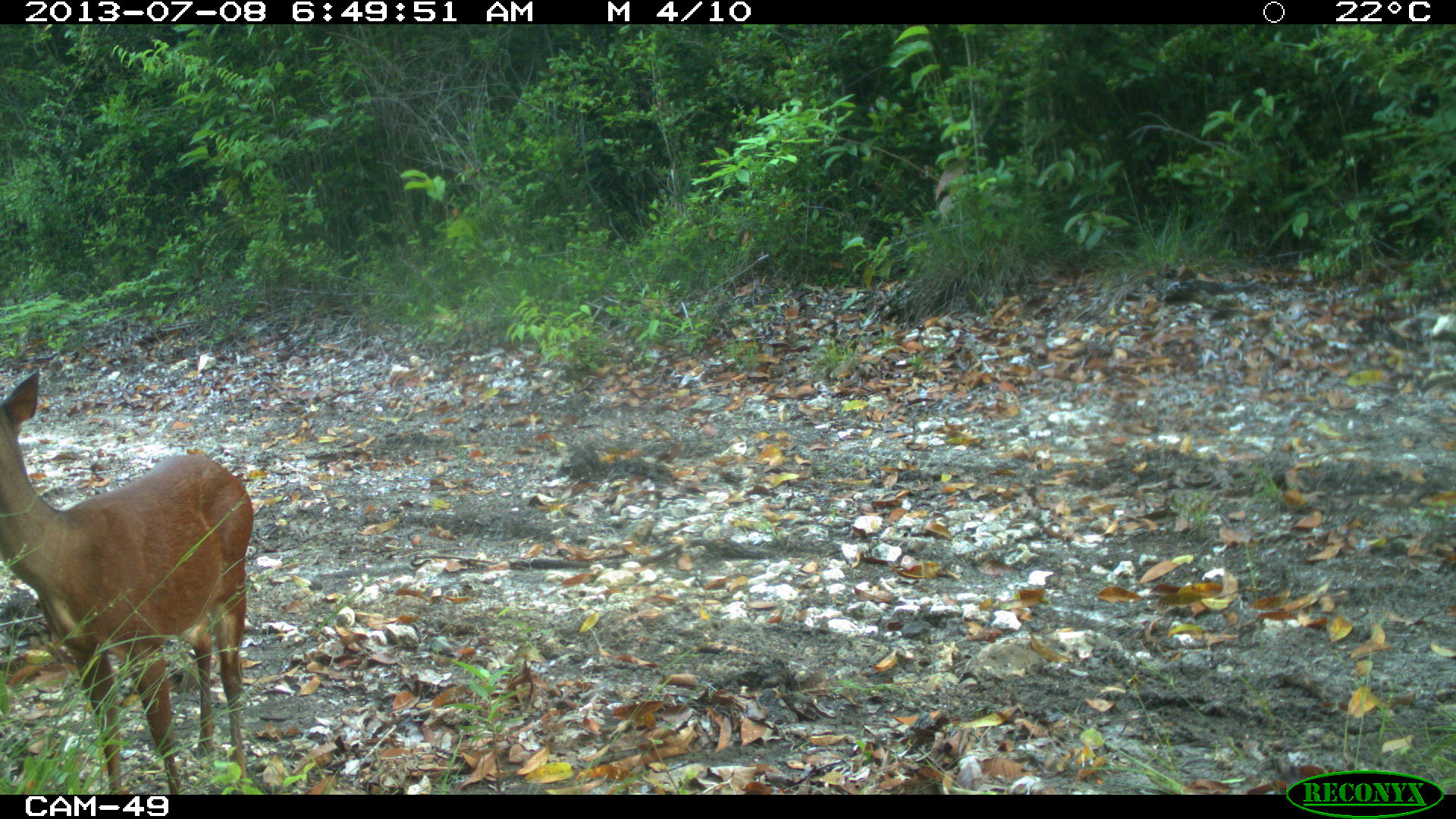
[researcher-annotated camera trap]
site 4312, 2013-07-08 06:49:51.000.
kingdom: Animalia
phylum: Chordata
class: Mammalia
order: Artiodactyla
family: Cervidae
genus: Mazama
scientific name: Mazama temama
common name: central american red brocket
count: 1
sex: female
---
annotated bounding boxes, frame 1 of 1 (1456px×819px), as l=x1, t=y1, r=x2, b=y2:
mazama temama: l=0, t=369, r=253, b=795